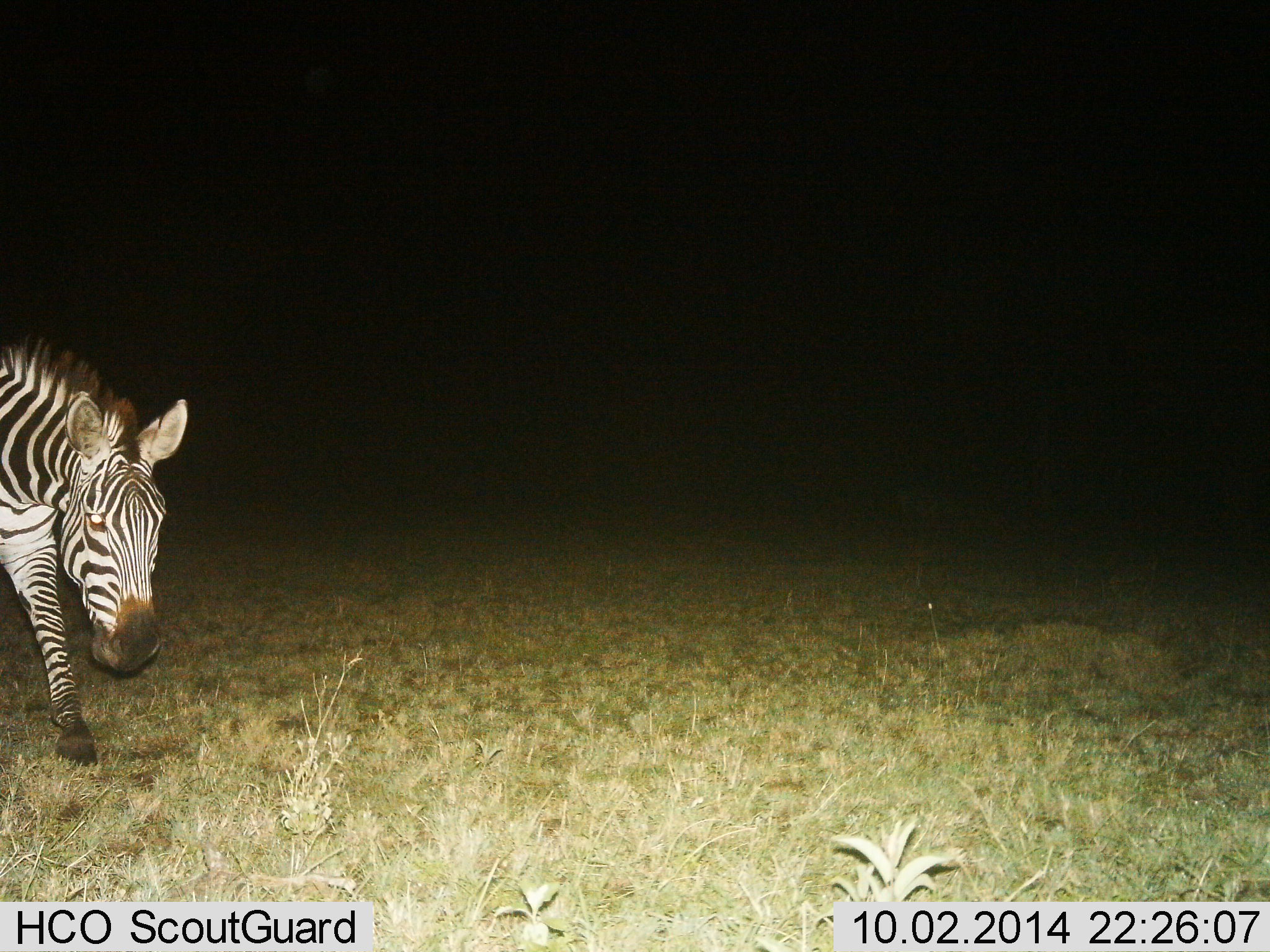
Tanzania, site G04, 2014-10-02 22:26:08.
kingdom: Animalia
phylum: Chordata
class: Mammalia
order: Perissodactyla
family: Equidae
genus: Equus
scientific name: Equus quagga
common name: plains zebra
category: zebra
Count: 1.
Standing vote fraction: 10%.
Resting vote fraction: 0%.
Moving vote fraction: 100%.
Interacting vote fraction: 0%.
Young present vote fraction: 10%.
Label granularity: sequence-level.